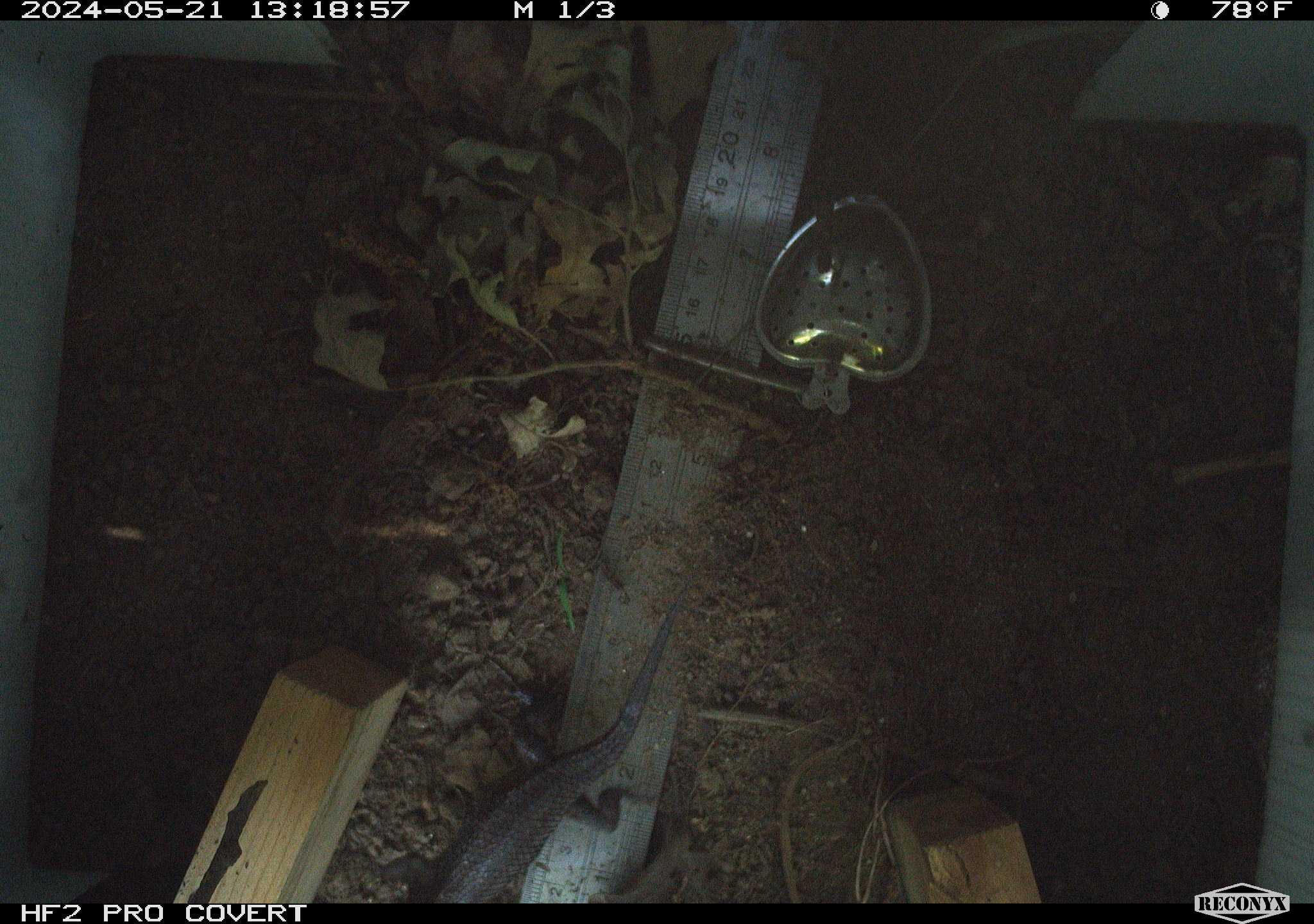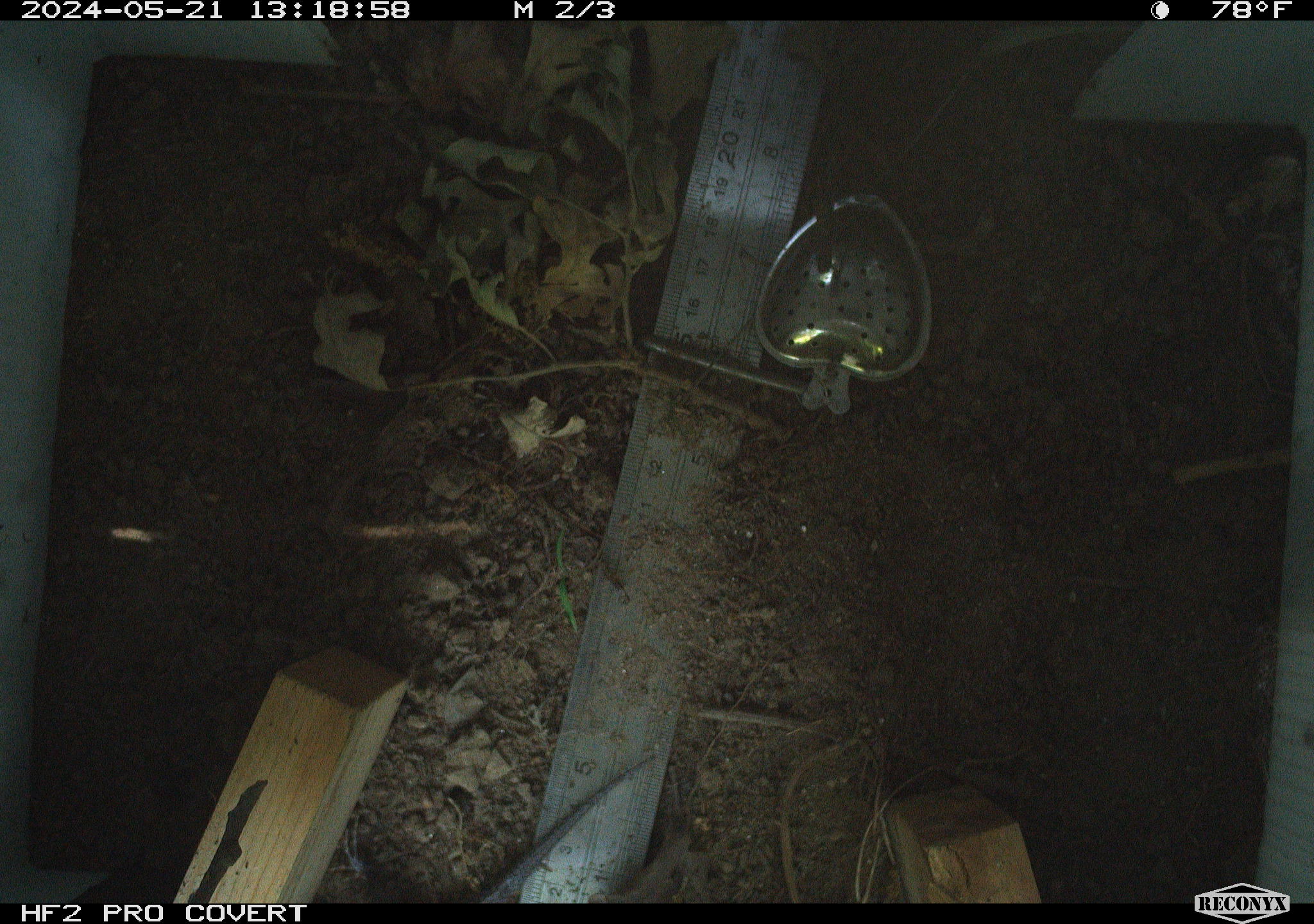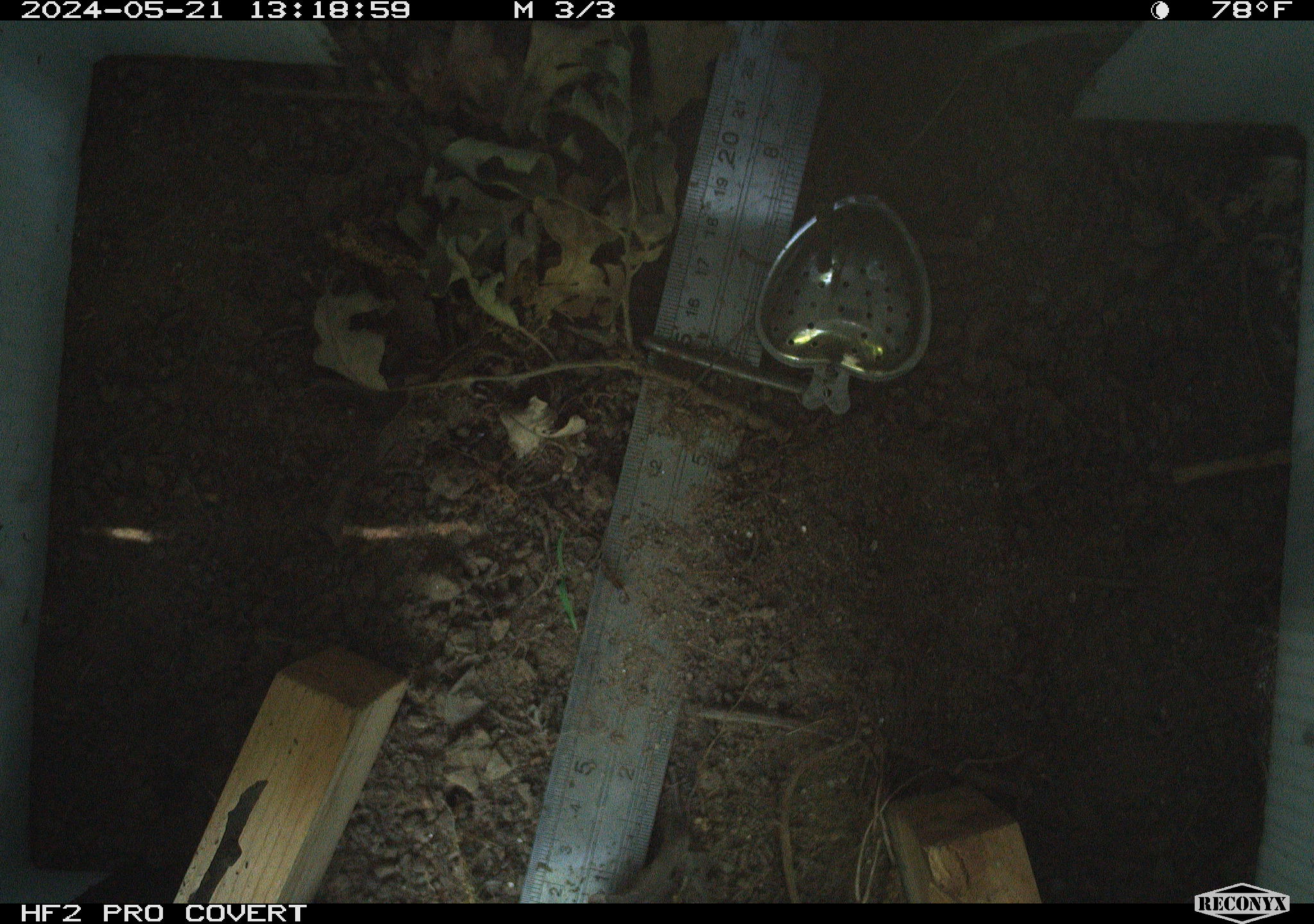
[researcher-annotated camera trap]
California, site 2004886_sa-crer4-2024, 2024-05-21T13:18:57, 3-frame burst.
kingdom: Animalia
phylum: Chordata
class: Reptilia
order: Squamata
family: Phrynosomatidae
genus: Sceloporus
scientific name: Sceloporus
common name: spiny lizards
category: sceloporus species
Sceloporus species (spiny lizards) (Sceloporus).